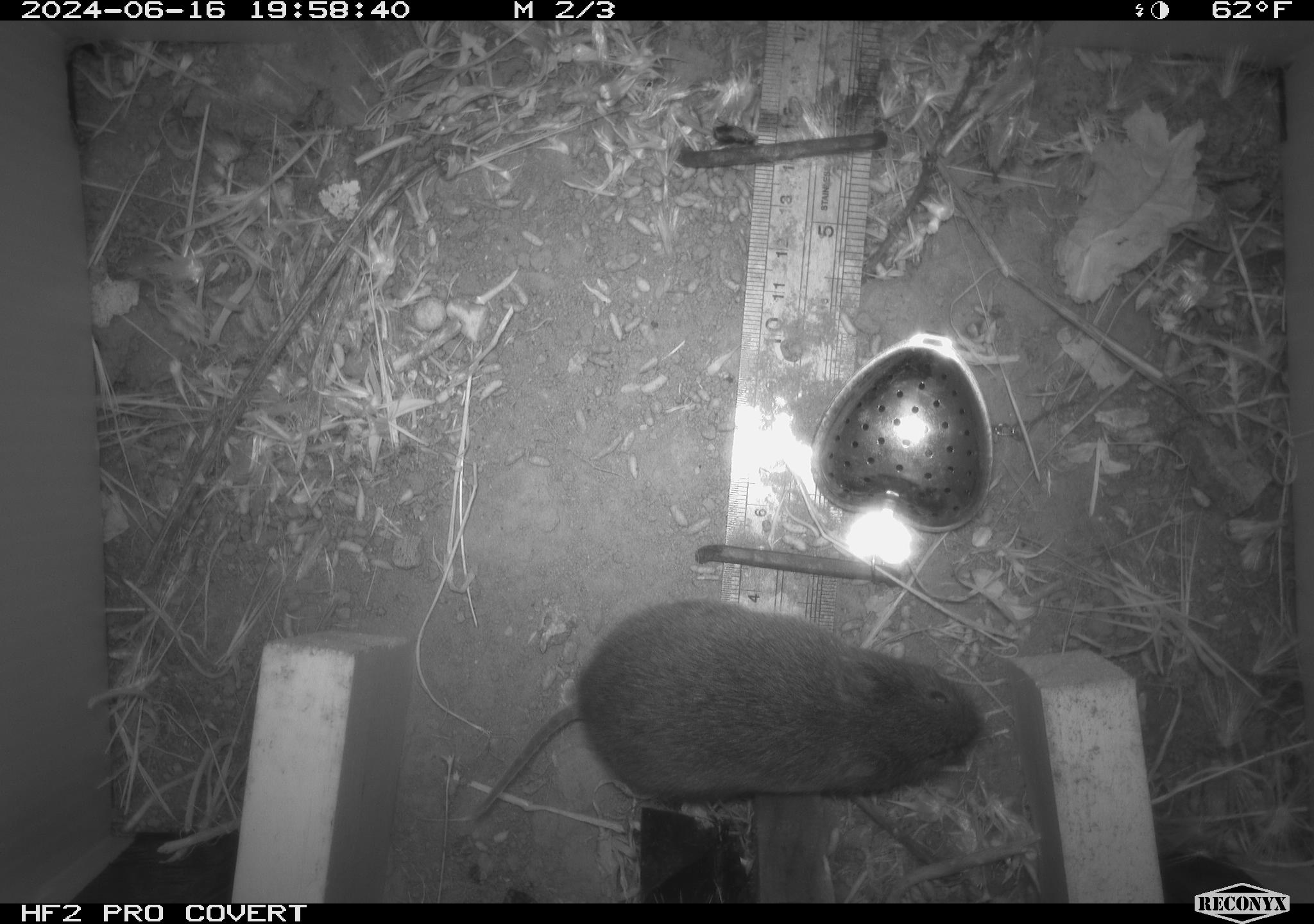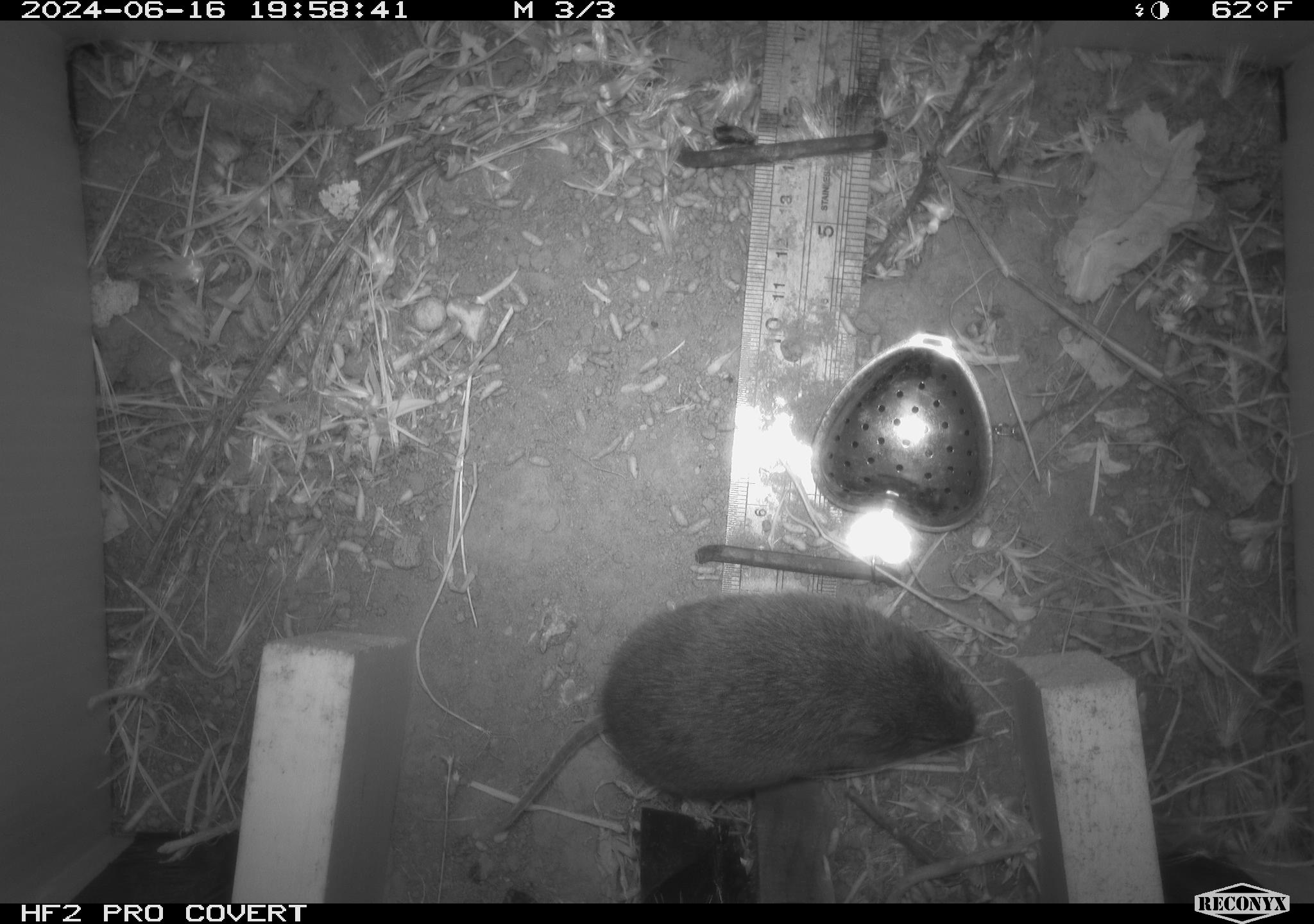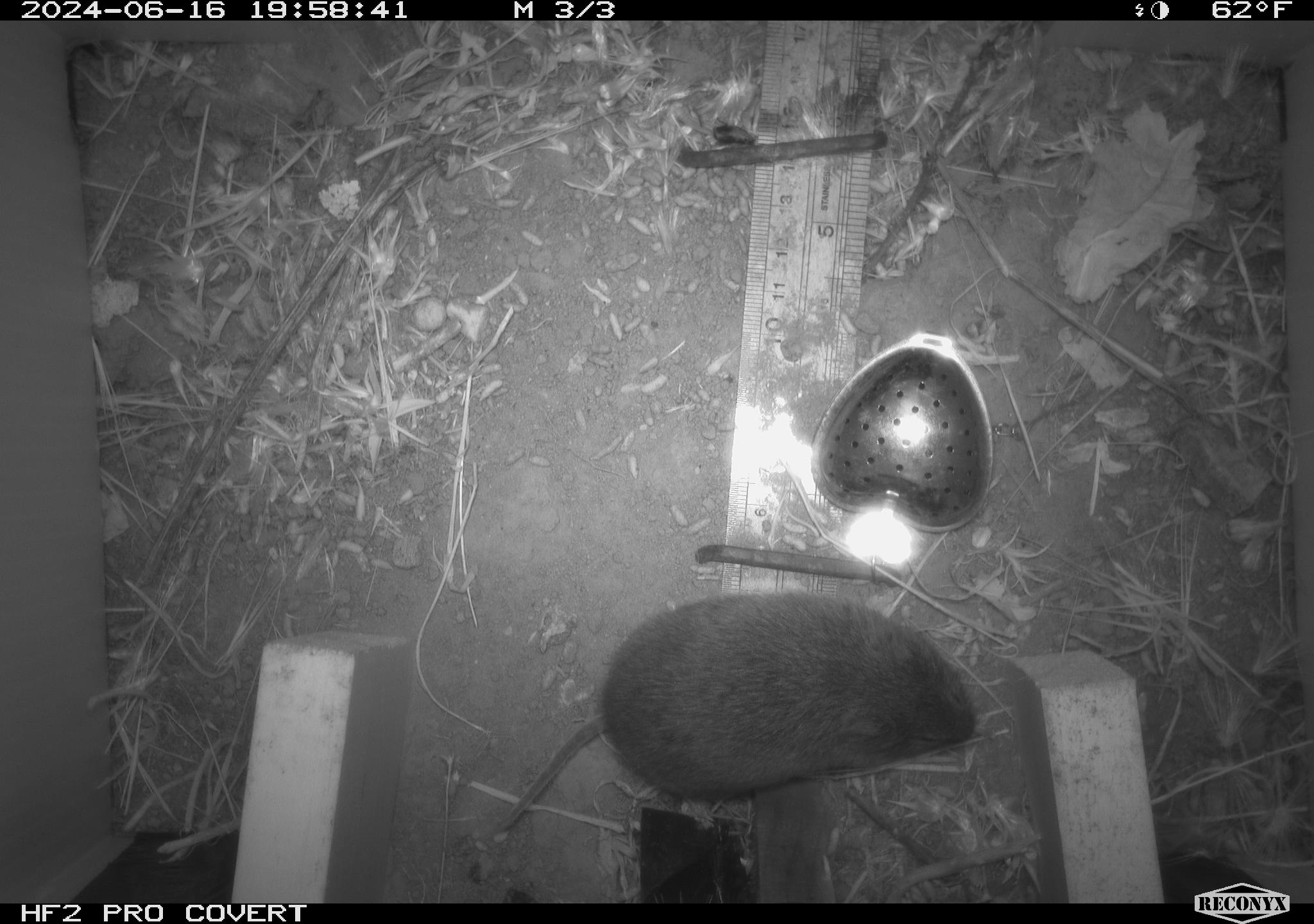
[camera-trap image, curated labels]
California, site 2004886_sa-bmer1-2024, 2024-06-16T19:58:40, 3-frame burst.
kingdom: Animalia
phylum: Chordata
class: Mammalia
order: Rodentia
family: Cricetidae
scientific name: Cricetidae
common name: hamsters, voles, lemmings, and allies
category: cricetidae family